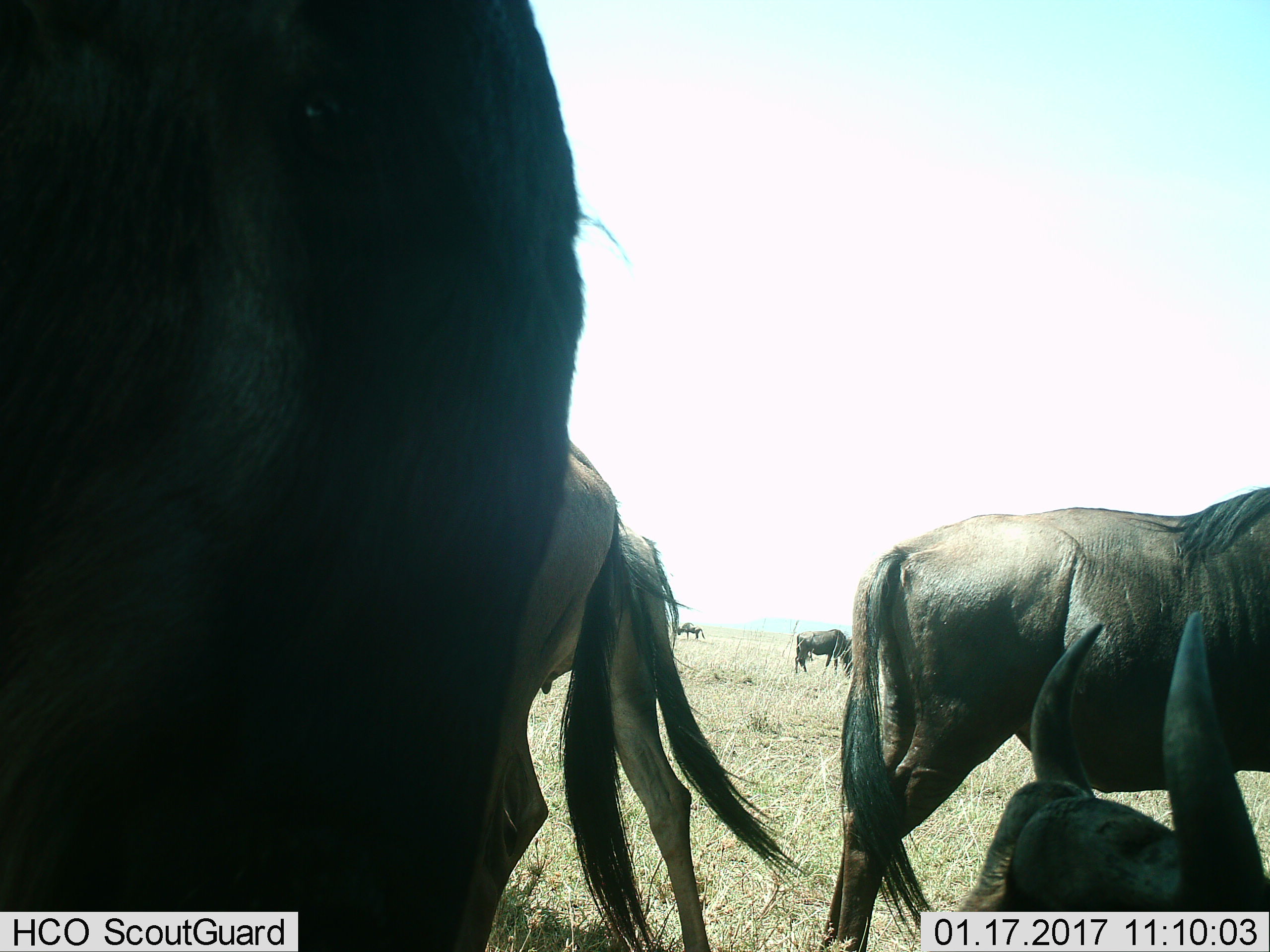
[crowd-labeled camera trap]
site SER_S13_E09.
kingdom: Animalia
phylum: Chordata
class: Mammalia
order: Artiodactyla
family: Bovidae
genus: Connochaetes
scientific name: Connochaetes taurinus taurinus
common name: blue wildebeest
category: wildebeestblue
Wildebeestblue (blue wildebeest) (Connochaetes taurinus taurinus), count 7. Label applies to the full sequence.